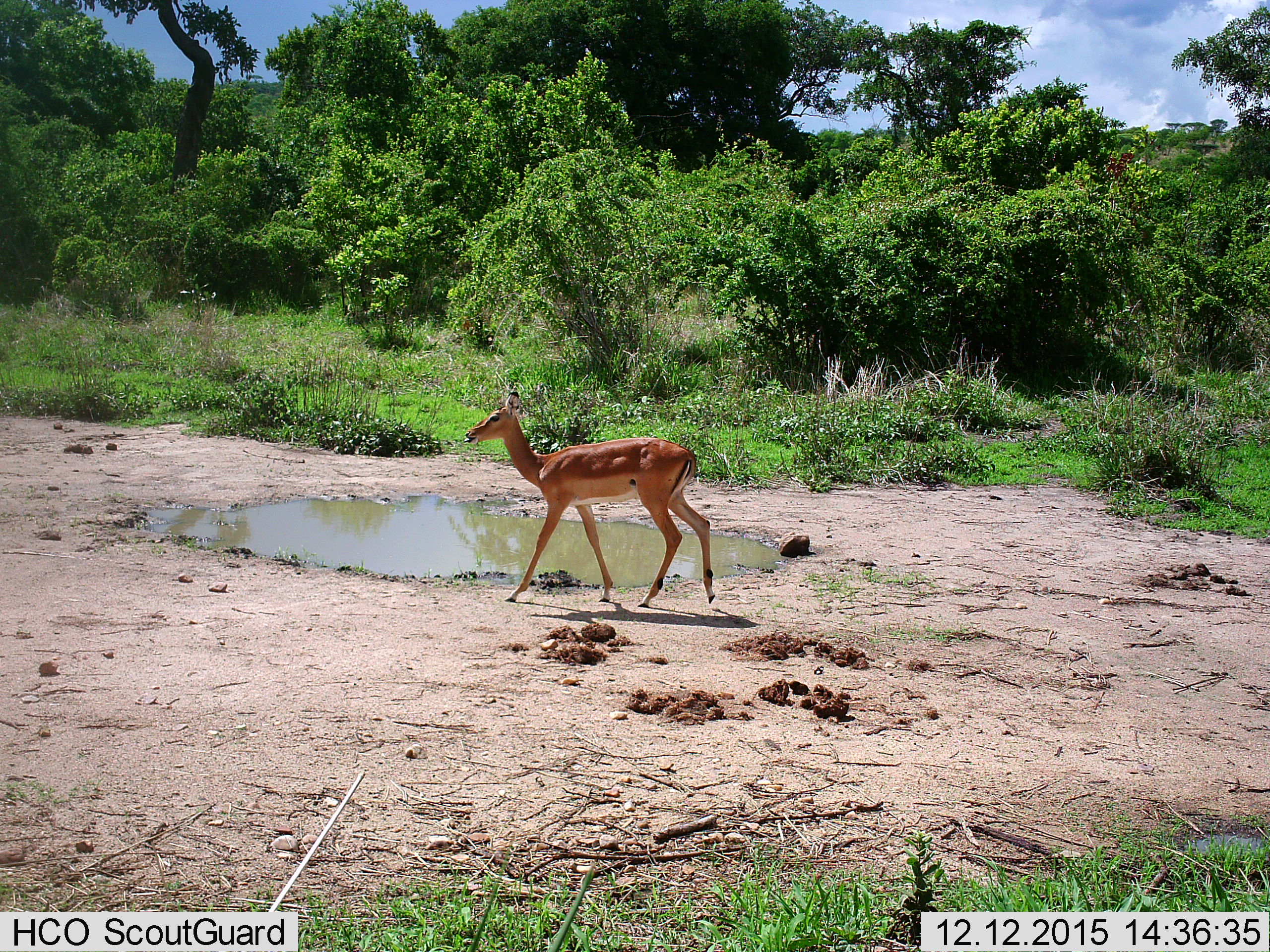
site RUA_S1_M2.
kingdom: Animalia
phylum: Chordata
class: Mammalia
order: Artiodactyla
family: Bovidae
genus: Aepyceros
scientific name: Aepyceros melampus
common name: impala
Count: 1.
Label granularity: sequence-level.